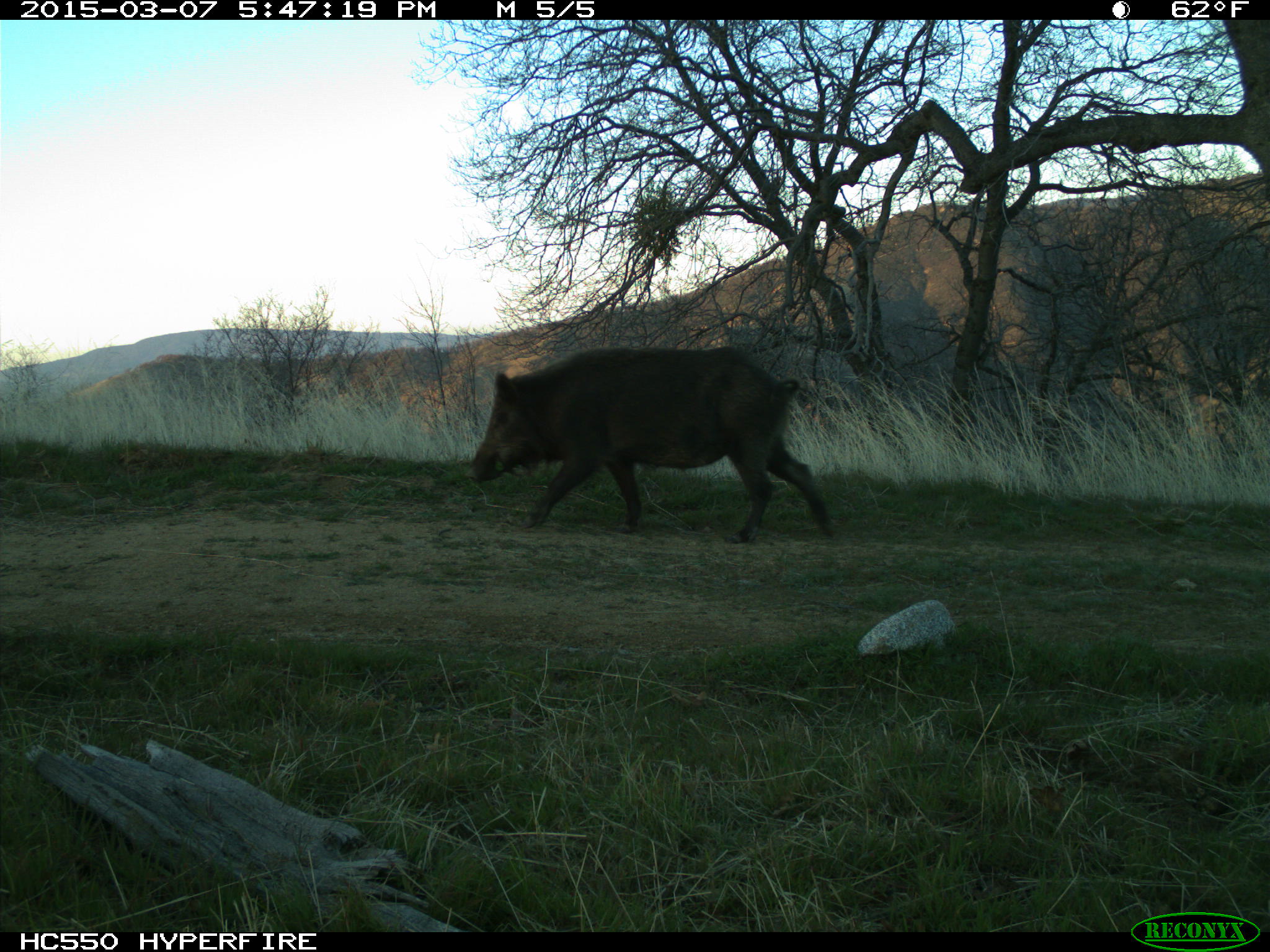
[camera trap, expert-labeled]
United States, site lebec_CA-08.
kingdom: Animalia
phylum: Chordata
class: Mammalia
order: Artiodactyla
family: Suidae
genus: Sus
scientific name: Sus scrofa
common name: wild boar